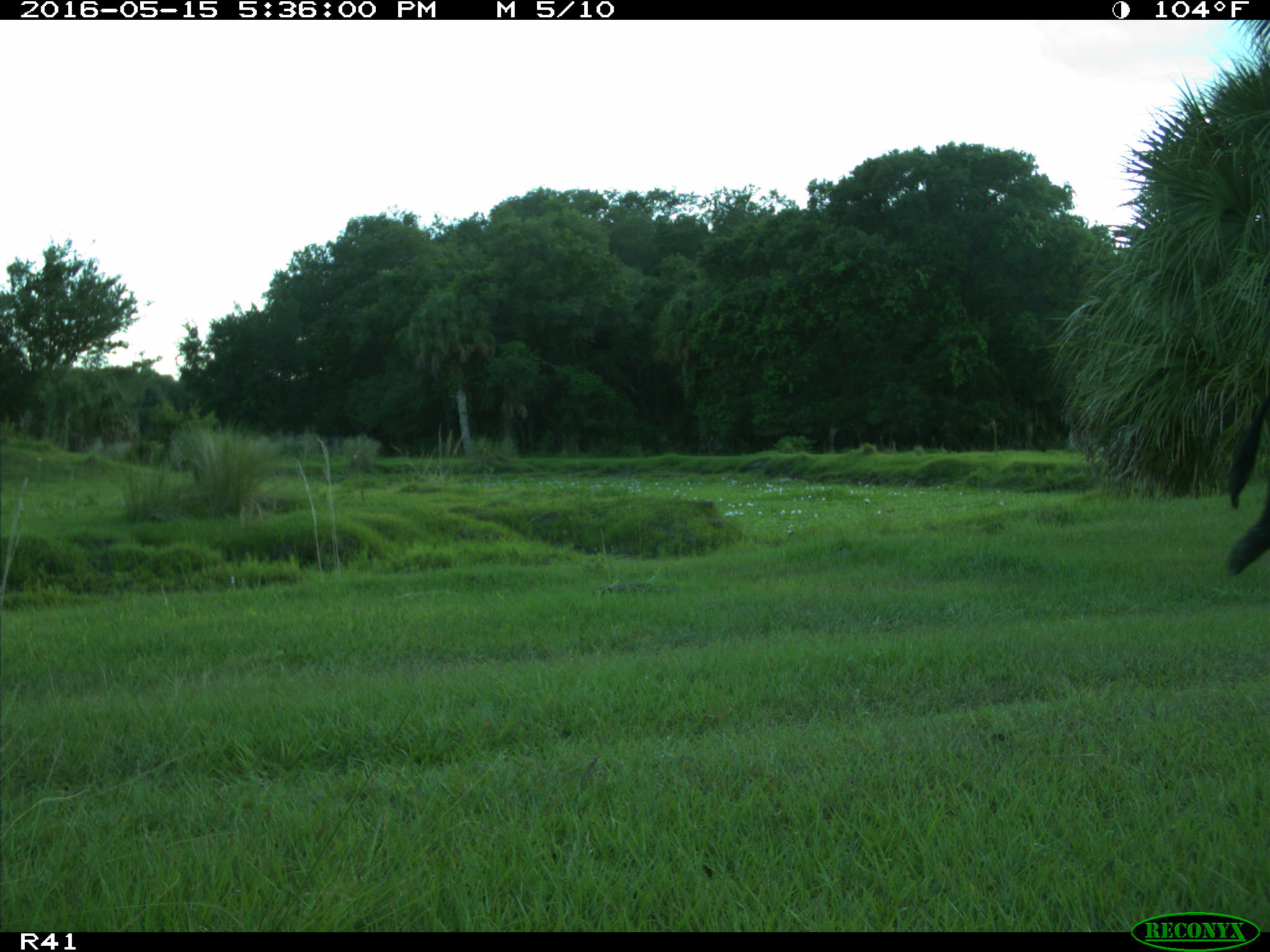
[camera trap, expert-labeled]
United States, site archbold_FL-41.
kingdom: Animalia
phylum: Chordata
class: Mammalia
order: Artiodactyla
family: Bovidae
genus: Bos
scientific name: Bos taurus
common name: domestic cow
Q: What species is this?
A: Bos taurus (domestic cow).